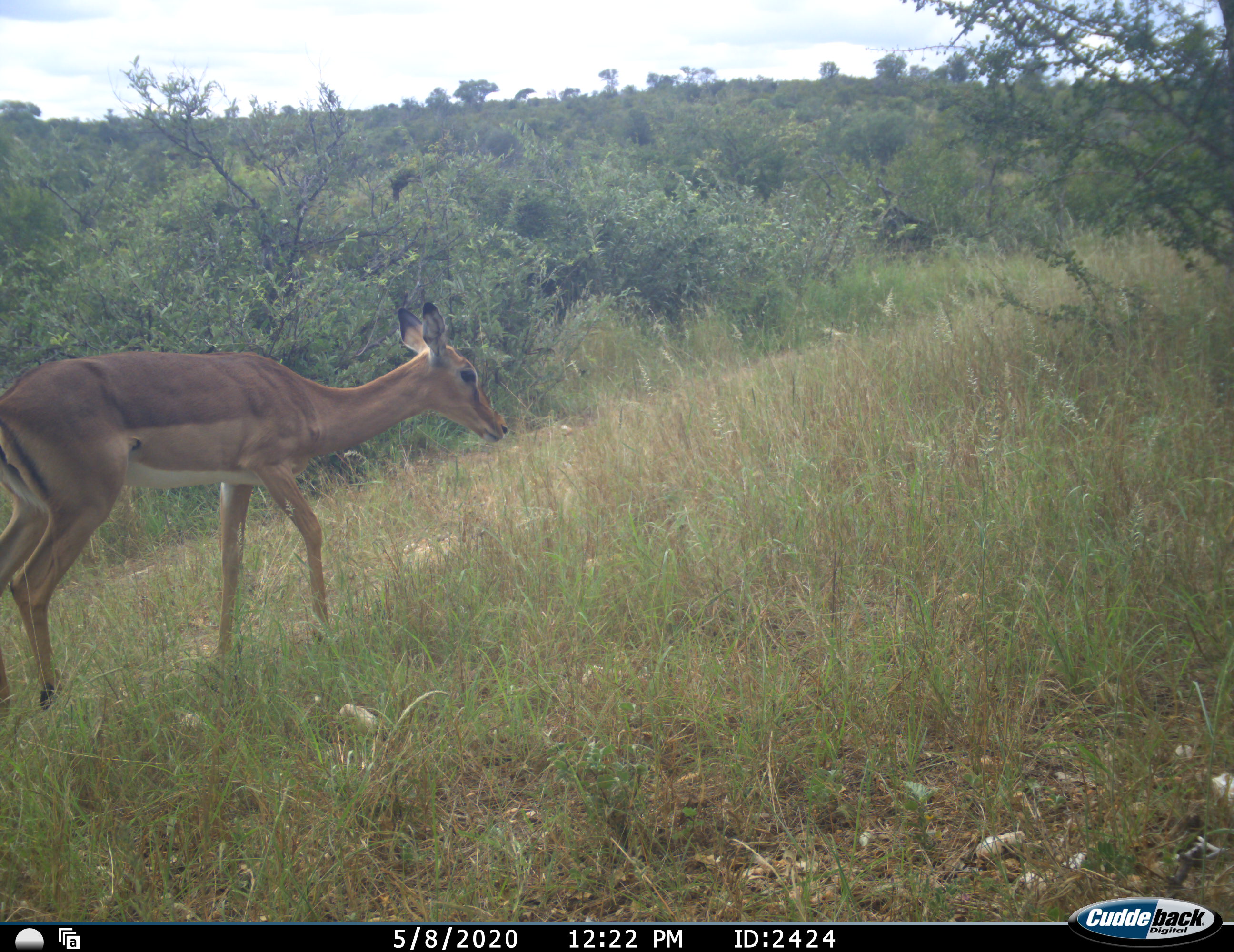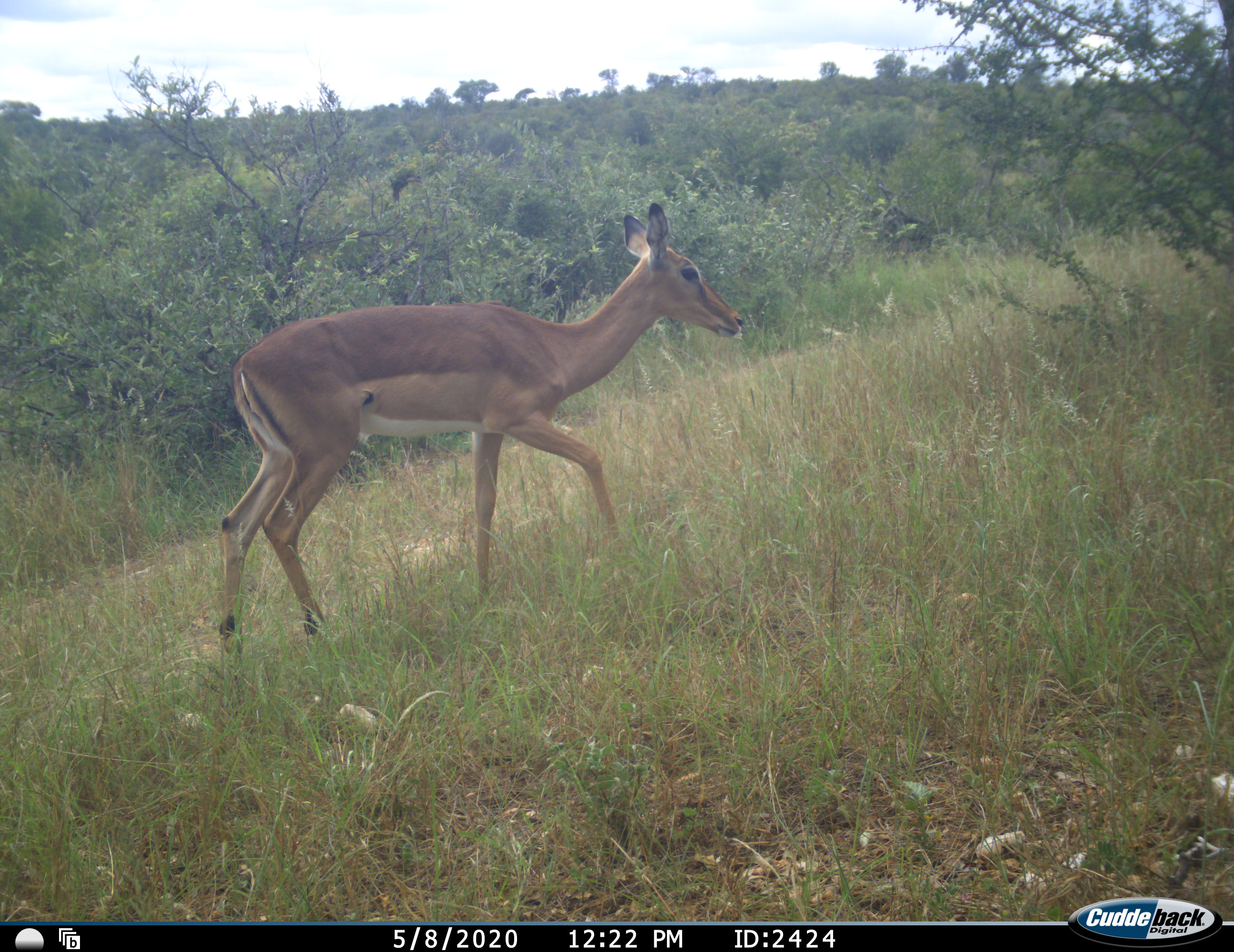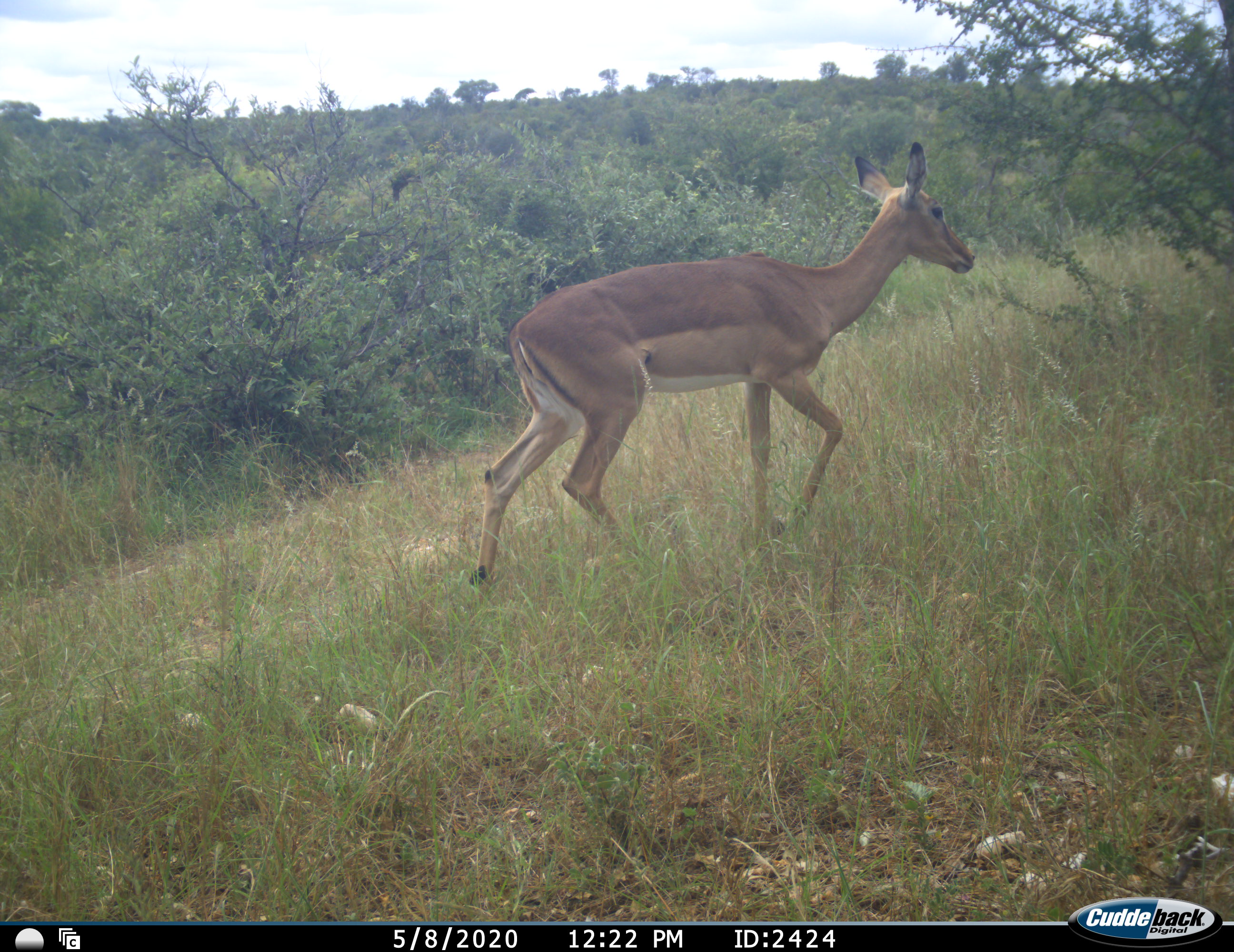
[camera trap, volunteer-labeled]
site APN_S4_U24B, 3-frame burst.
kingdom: Animalia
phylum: Chordata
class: Mammalia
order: Artiodactyla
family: Bovidae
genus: Aepyceros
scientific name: Aepyceros melampus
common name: impala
Impala (Aepyceros melampus), count 1. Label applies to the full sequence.